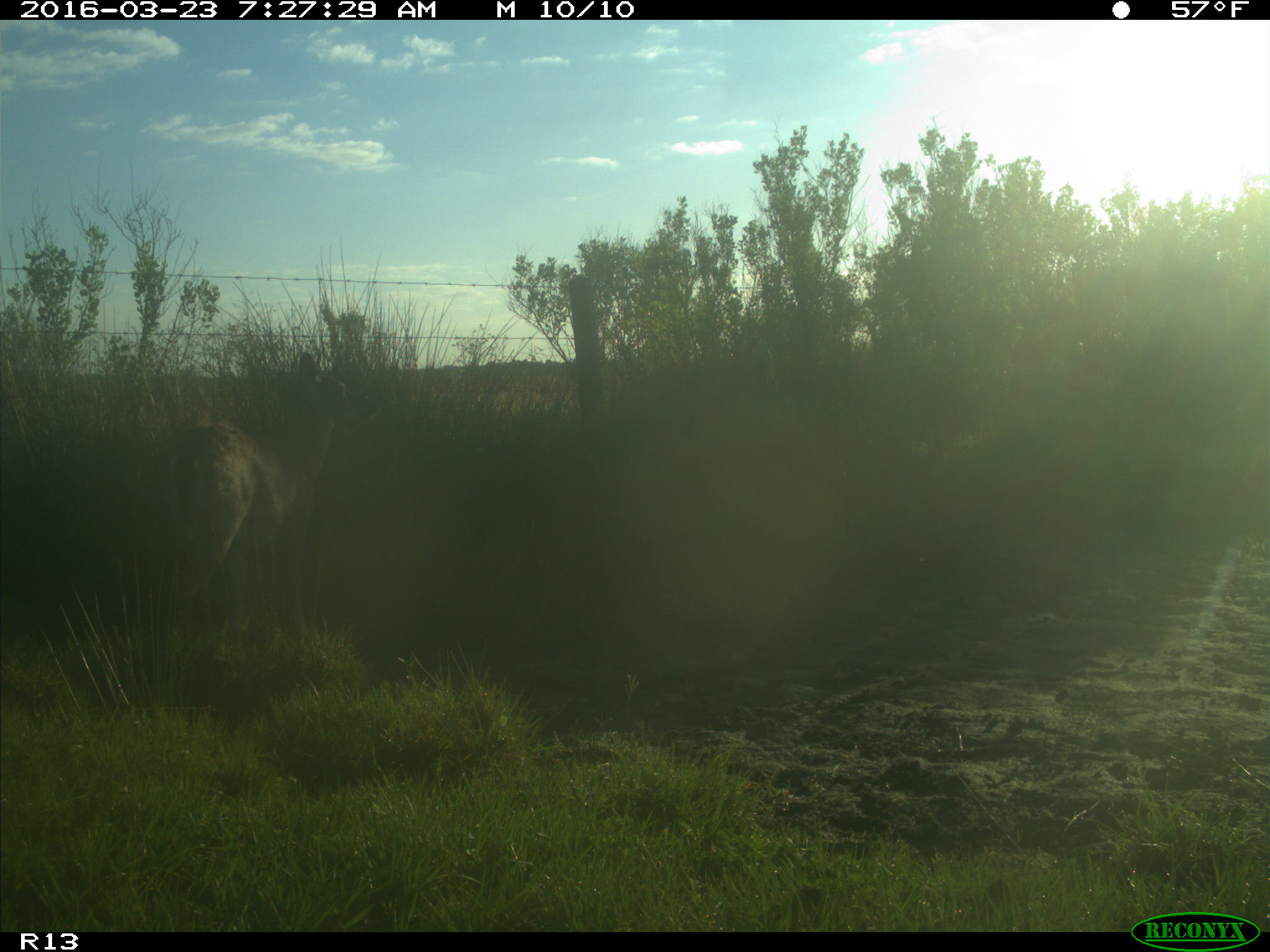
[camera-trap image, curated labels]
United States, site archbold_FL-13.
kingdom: Animalia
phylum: Chordata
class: Mammalia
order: Artiodactyla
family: Cervidae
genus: Odocoileus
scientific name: Odocoileus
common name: deer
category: unidentified deer